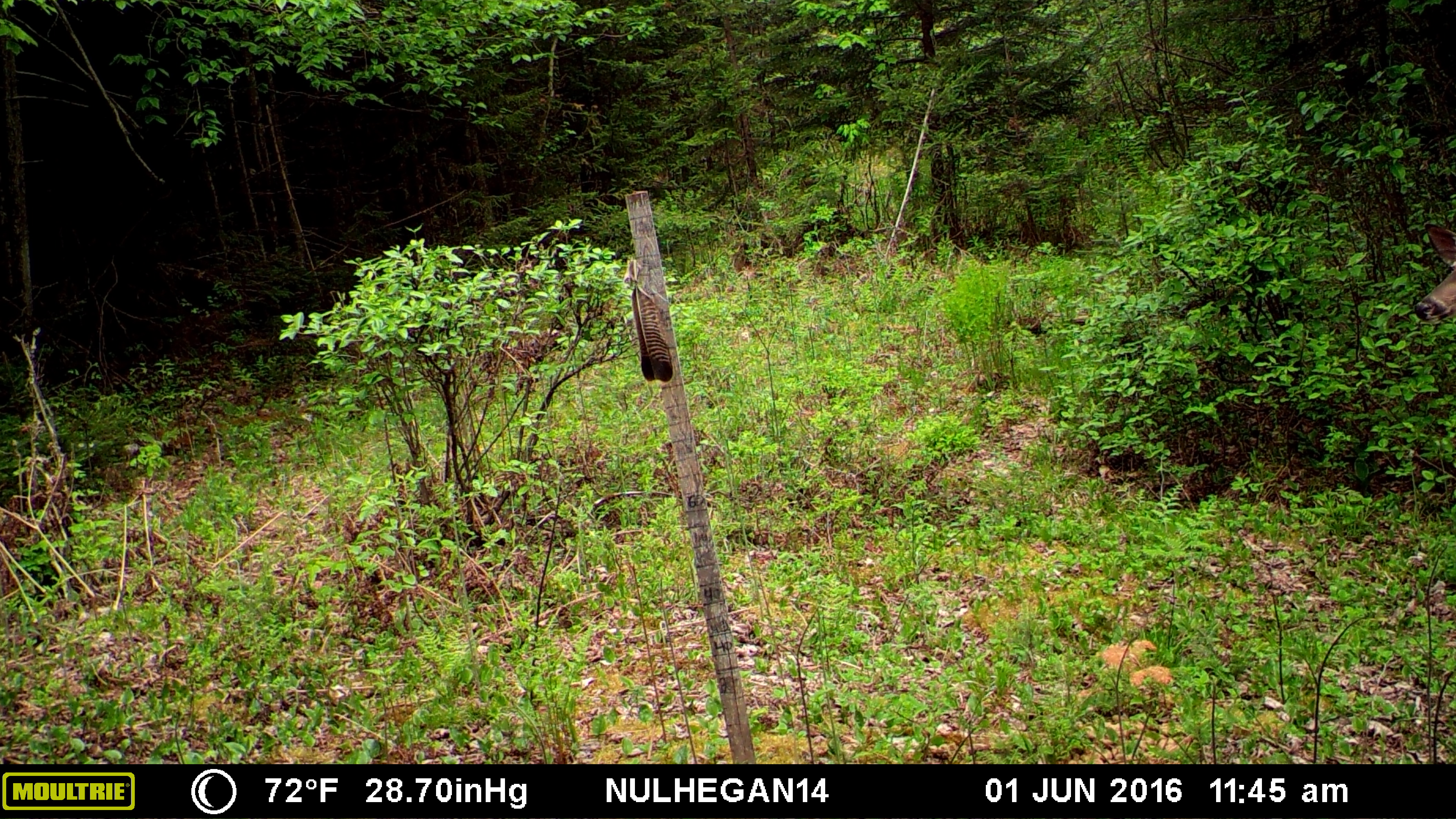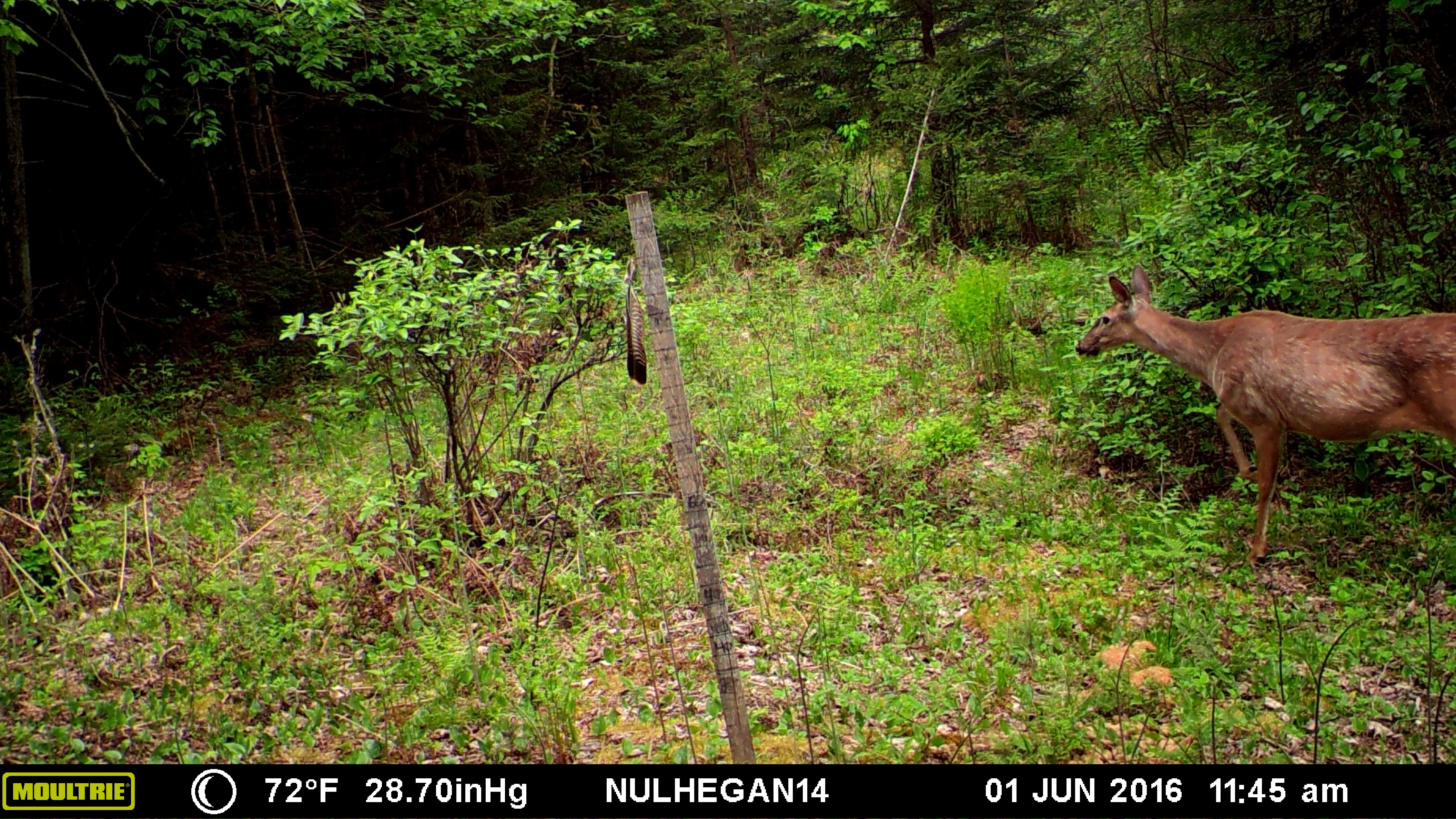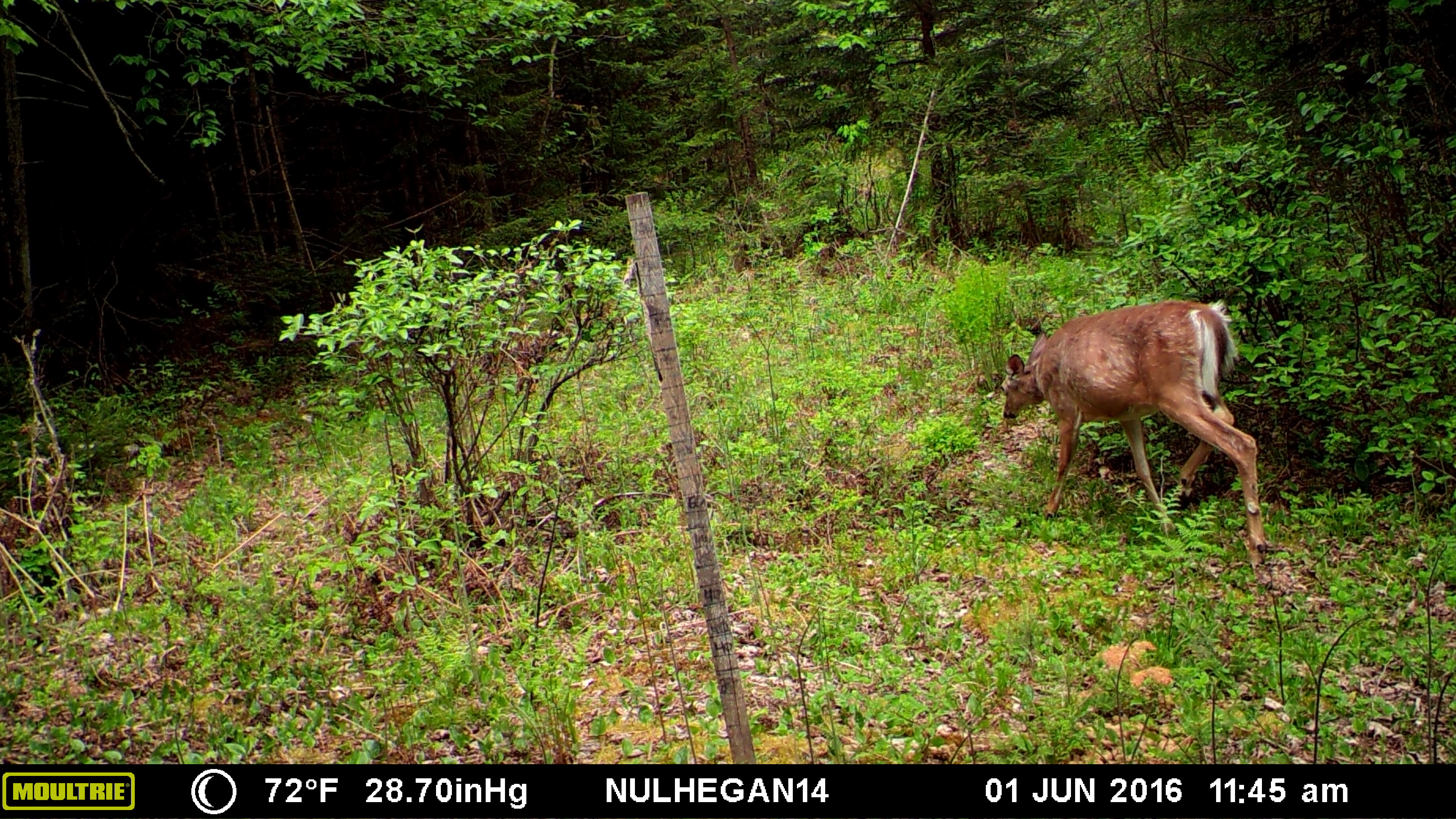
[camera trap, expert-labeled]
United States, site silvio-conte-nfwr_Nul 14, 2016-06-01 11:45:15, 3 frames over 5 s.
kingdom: Animalia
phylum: Chordata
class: Mammalia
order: Artiodactyla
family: Cervidae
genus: Odocoileus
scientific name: Odocoileus virginianus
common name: white-tailed deer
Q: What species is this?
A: White-tailed deer (Odocoileus virginianus).